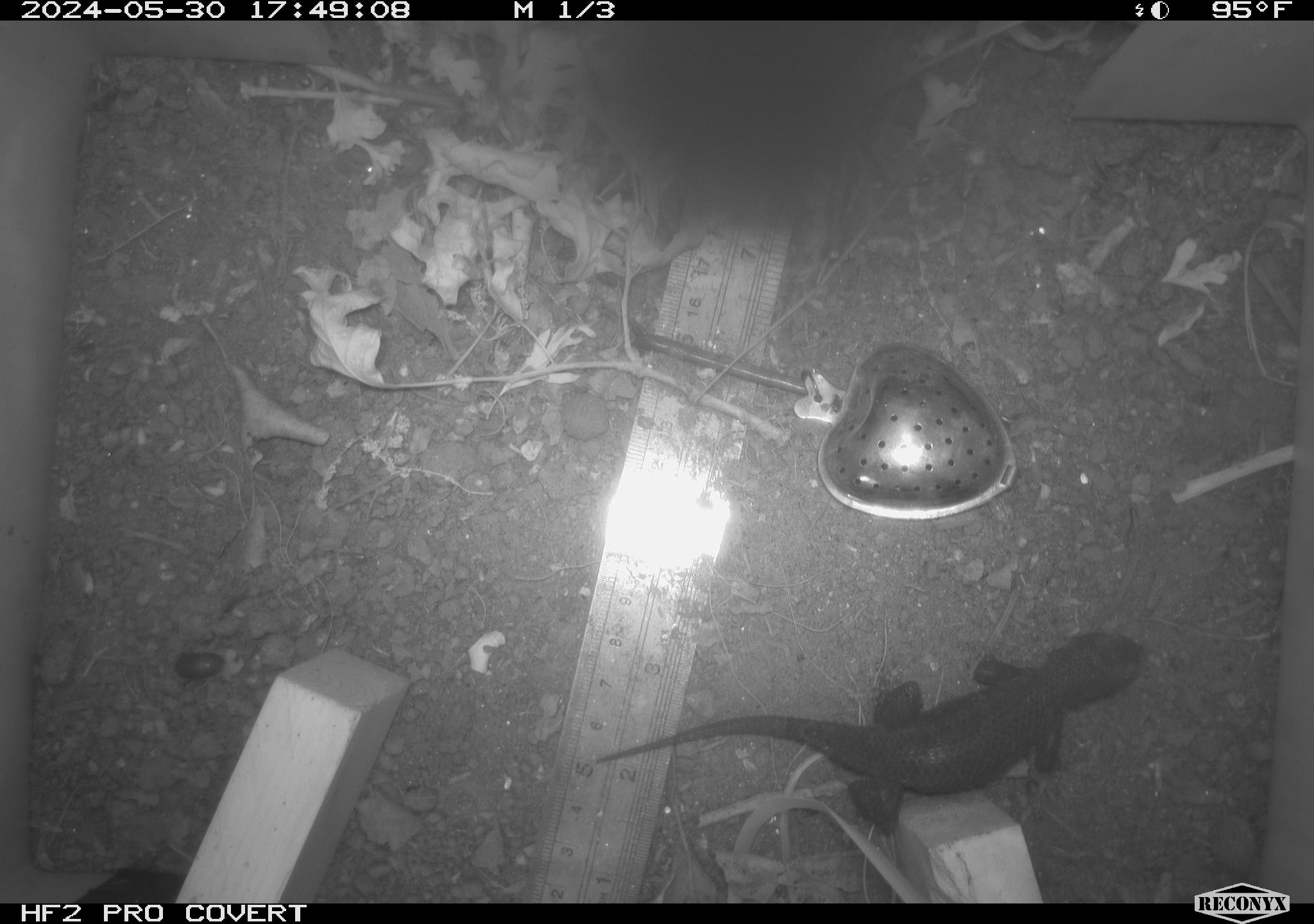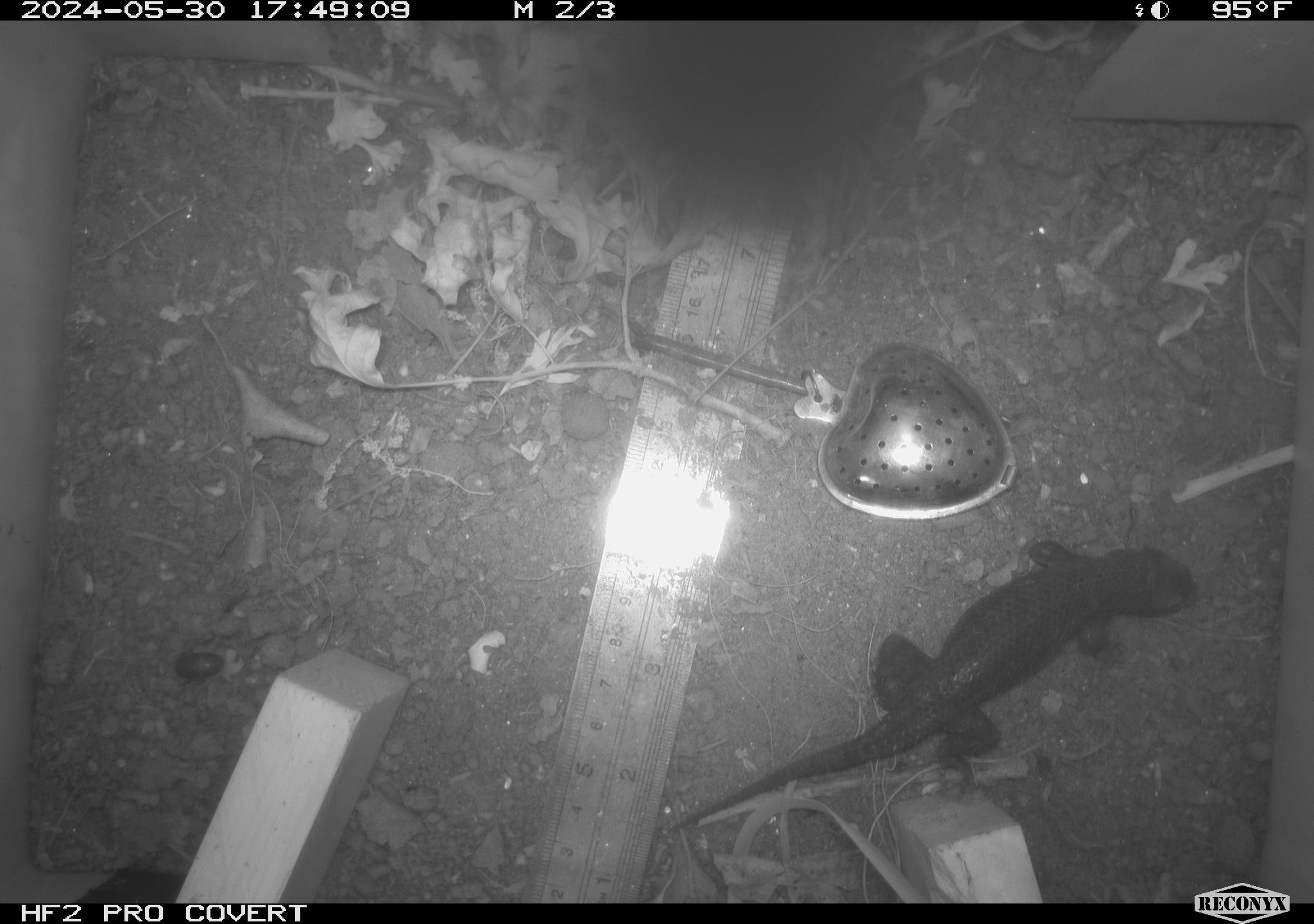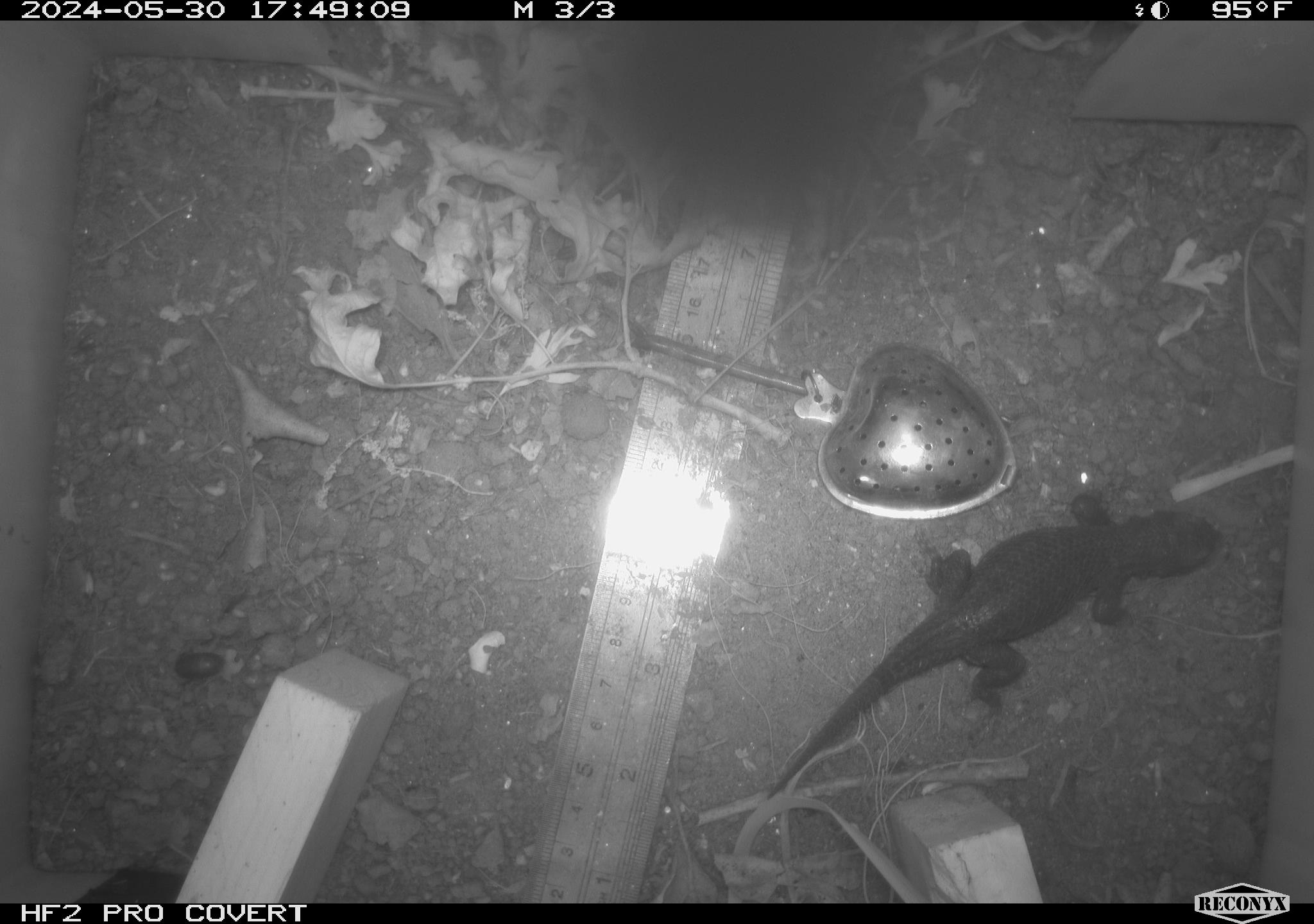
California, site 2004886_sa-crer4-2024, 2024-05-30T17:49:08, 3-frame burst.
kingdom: Animalia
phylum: Chordata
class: Reptilia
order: Squamata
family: Phrynosomatidae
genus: Sceloporus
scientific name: Sceloporus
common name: spiny lizards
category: sceloporus species